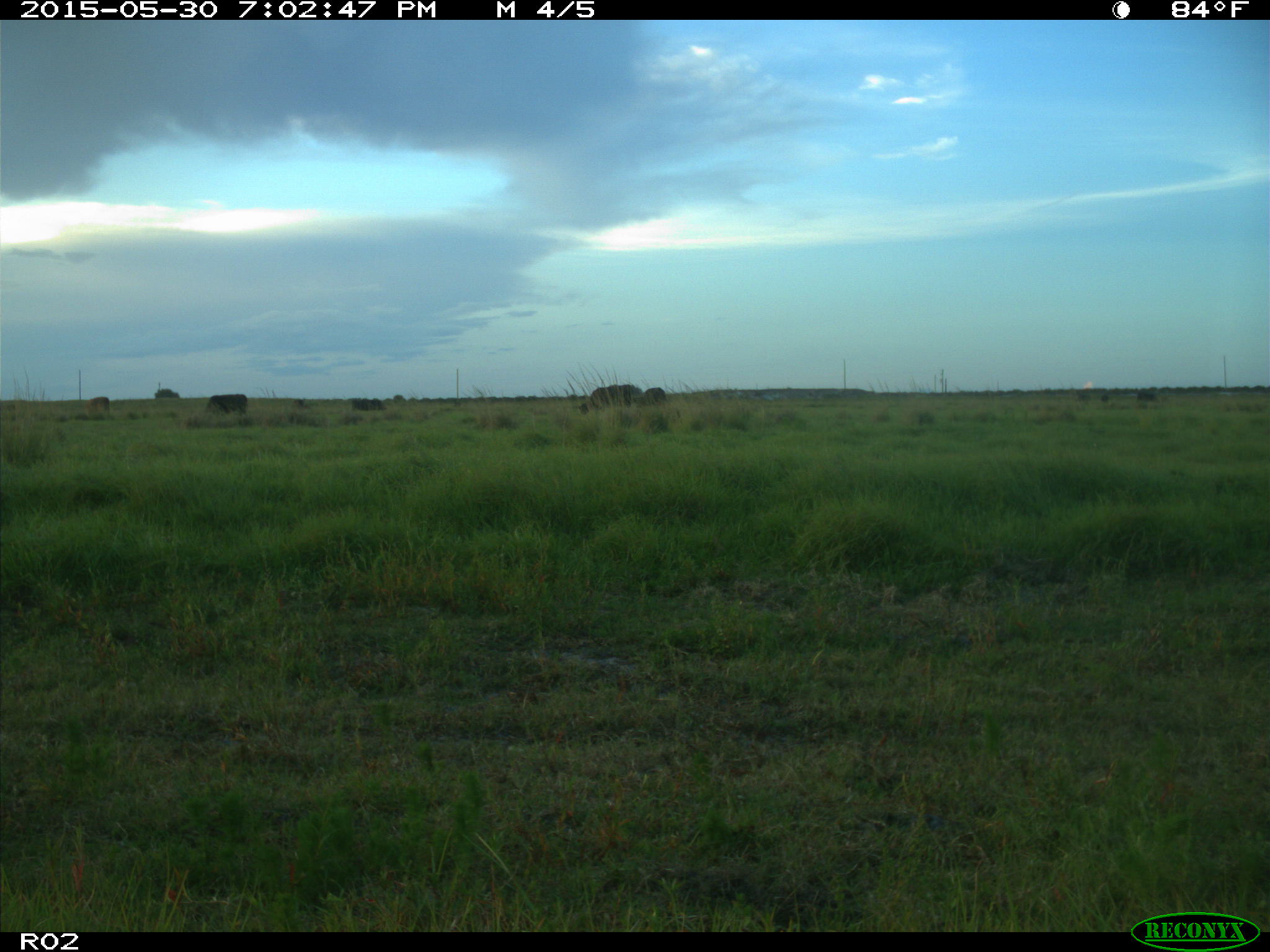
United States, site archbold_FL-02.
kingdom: Animalia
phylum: Chordata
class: Mammalia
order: Artiodactyla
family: Bovidae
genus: Bos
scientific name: Bos taurus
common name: domestic cow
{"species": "Bos taurus (domestic cow)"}